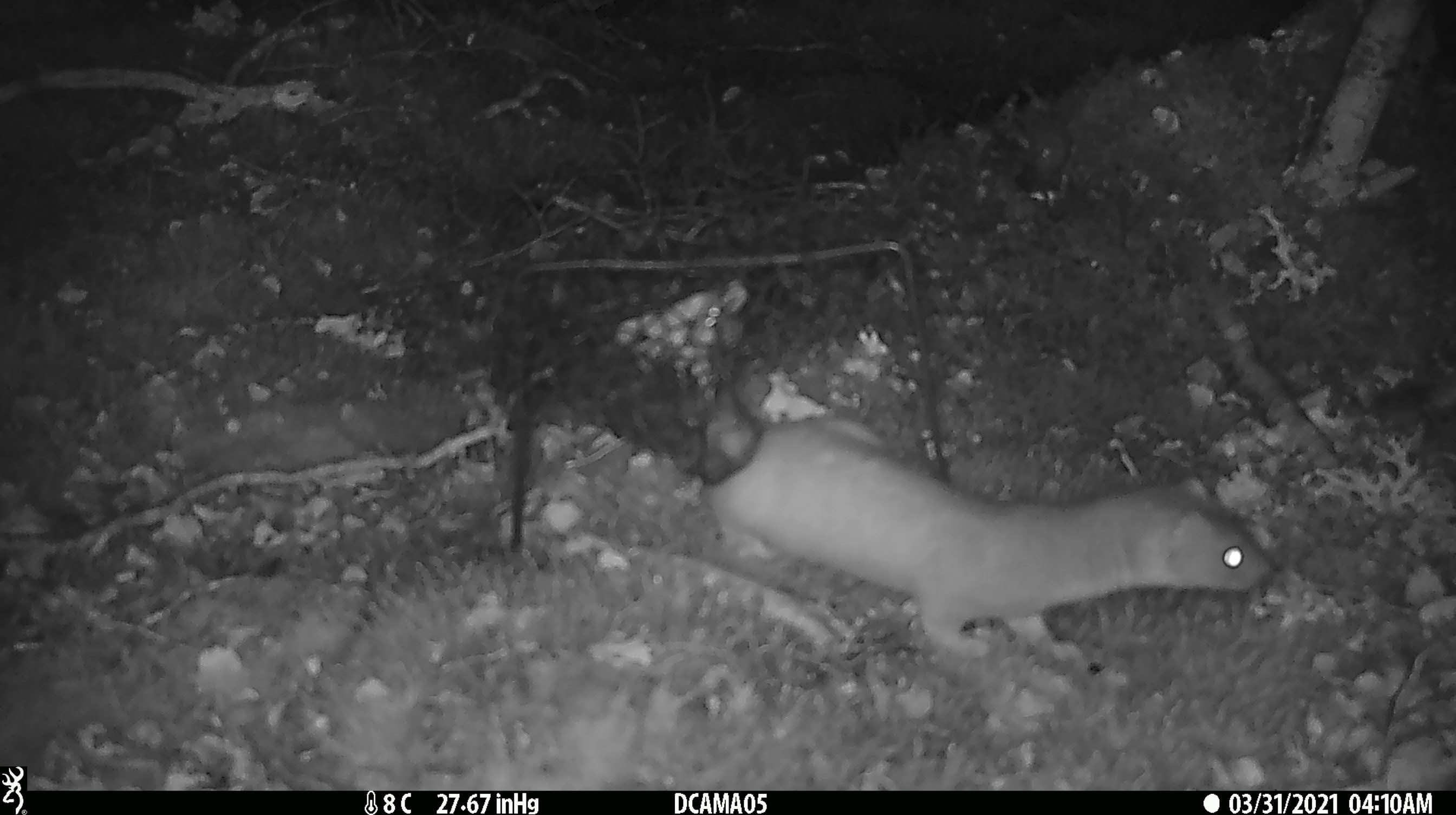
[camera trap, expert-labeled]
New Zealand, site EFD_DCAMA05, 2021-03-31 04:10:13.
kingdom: Animalia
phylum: Chordata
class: Mammalia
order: Carnivora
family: Mustelidae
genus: Mustela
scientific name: Mustela erminea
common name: stoat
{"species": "stoat (Mustela erminea)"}